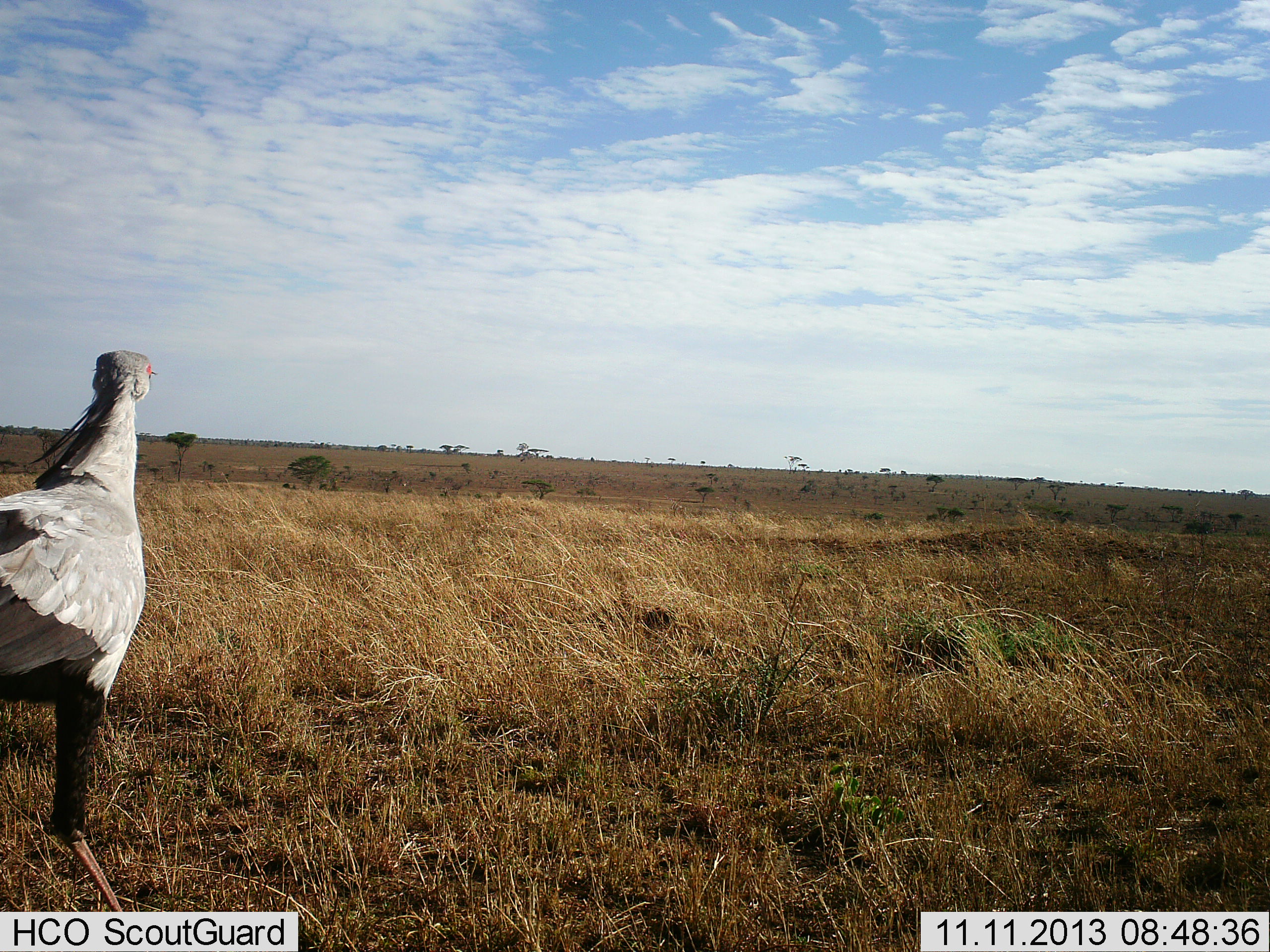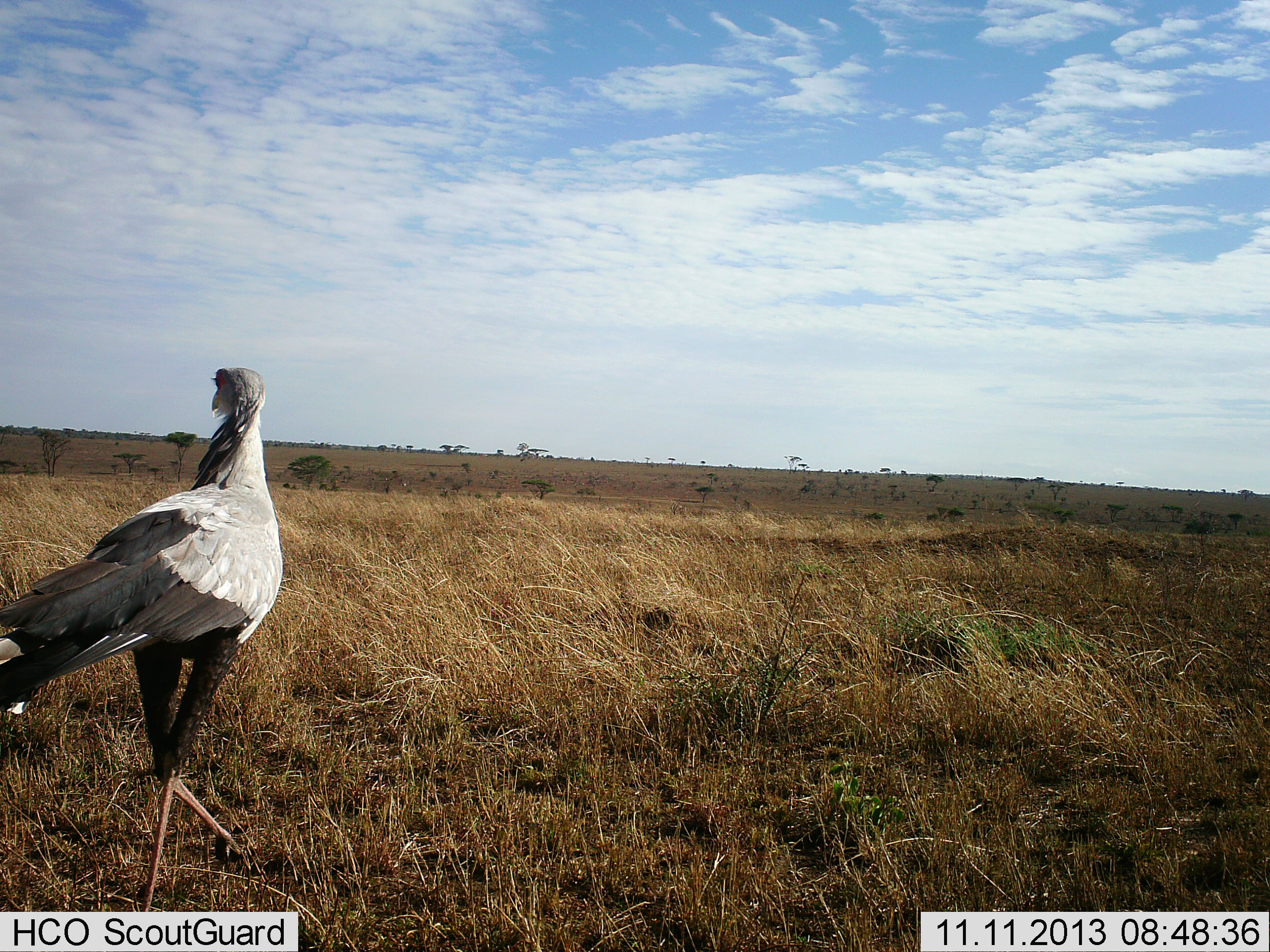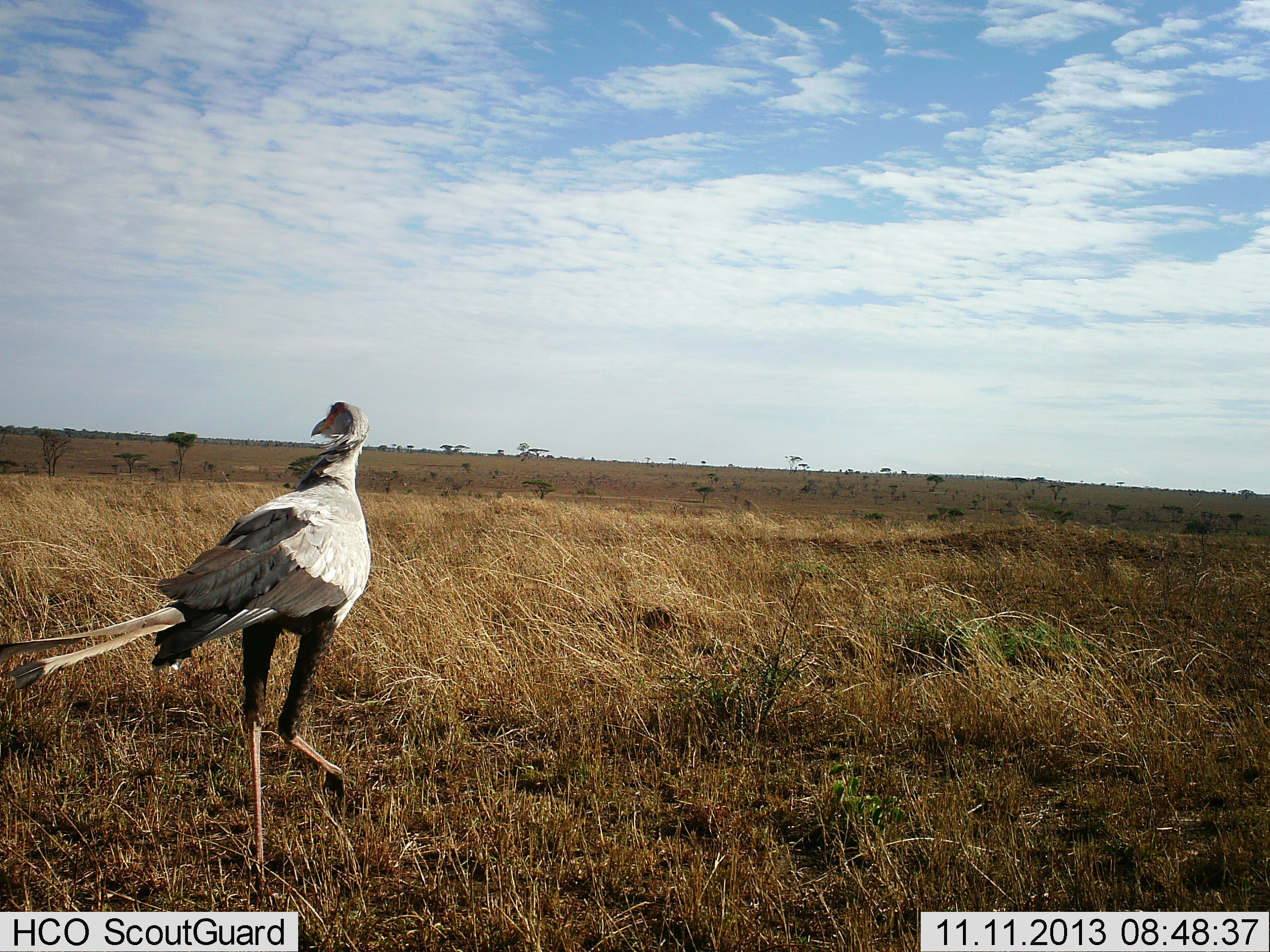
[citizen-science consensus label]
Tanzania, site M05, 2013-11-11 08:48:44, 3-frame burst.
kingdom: Animalia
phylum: Chordata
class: Aves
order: Accipitriformes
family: Sagittariidae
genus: Sagittarius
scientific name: Sagittarius serpentarius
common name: secretary bird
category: secretarybird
Secretarybird (secretary bird) (Sagittarius serpentarius), count 1. Behavior (volunteer vote fractions): standing 10%, resting 0%, moving 90%, interacting 0%. Young present (vote fraction): 0%. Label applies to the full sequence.